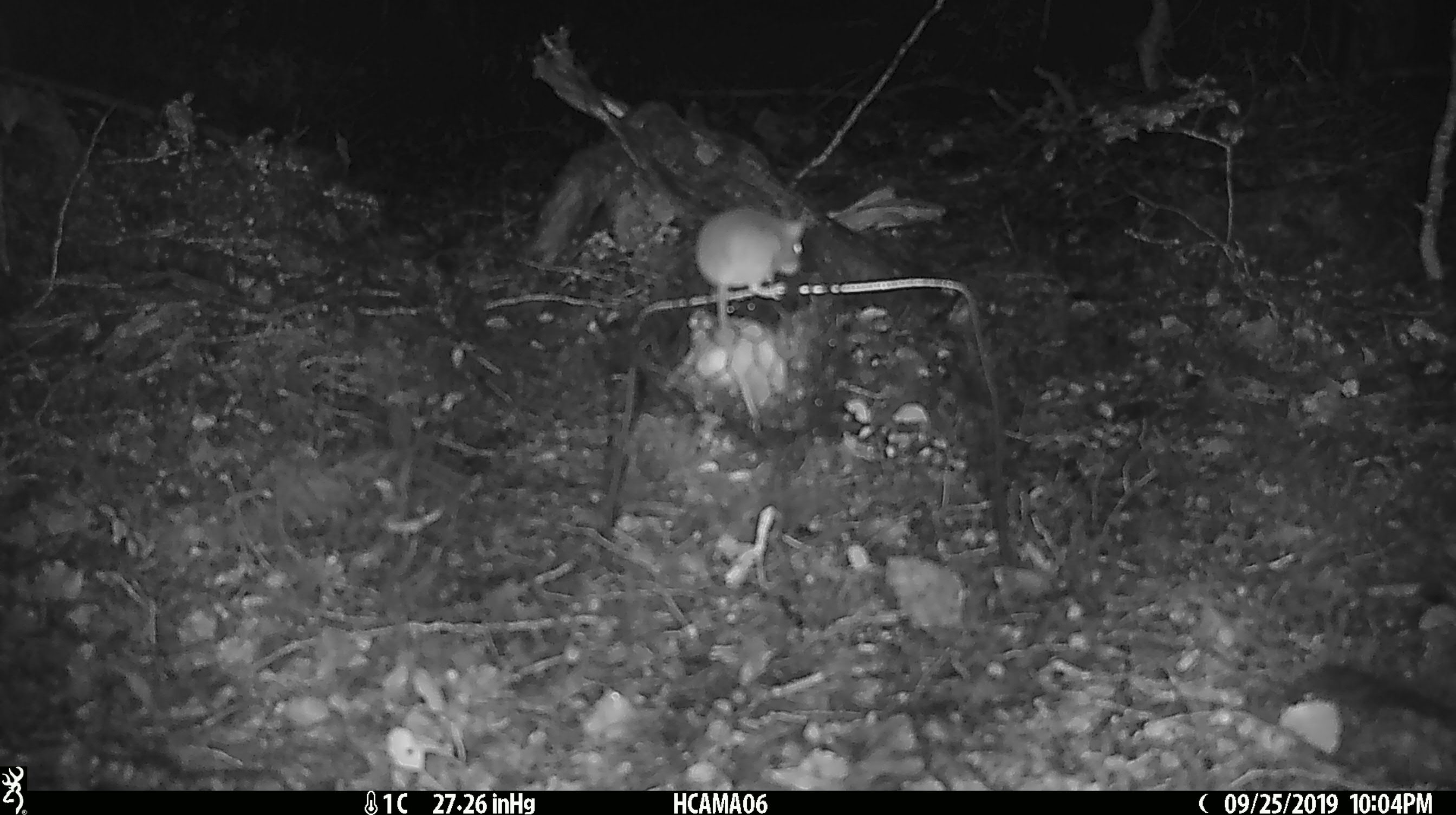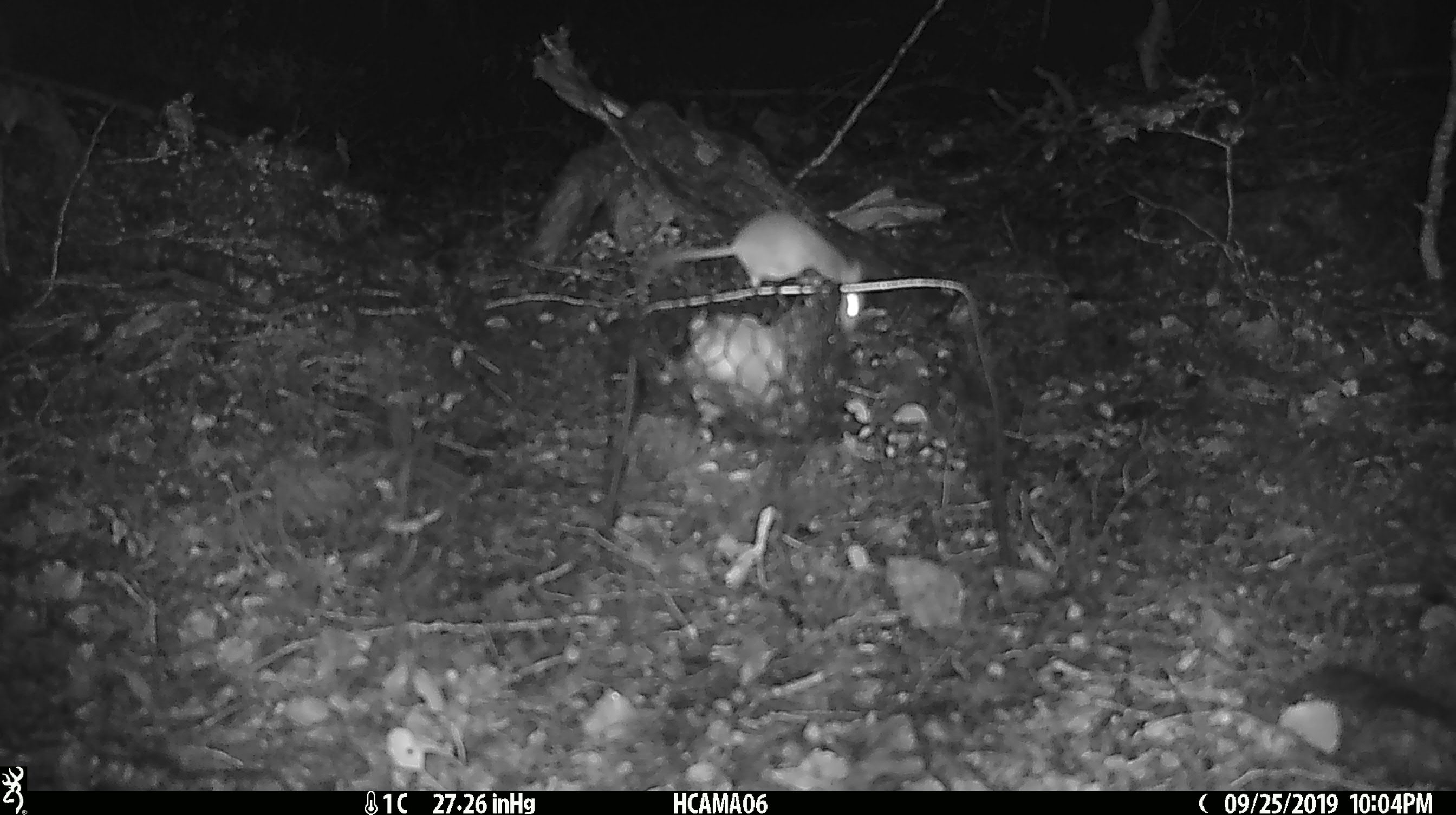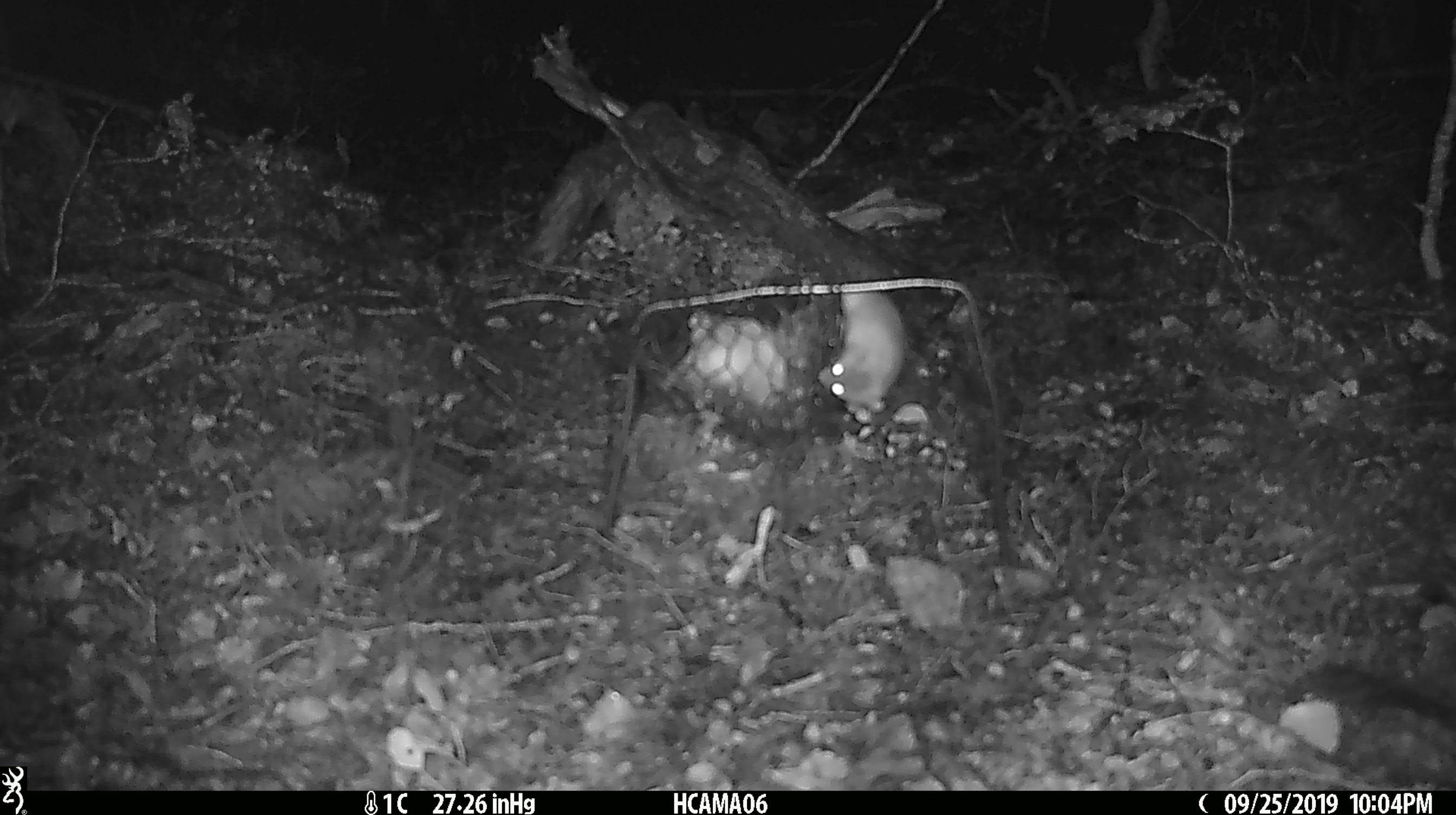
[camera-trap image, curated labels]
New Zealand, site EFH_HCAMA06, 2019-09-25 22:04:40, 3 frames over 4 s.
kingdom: Animalia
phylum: Chordata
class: Mammalia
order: Rodentia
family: Muridae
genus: Mus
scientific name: Mus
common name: mouse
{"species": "mouse (Mus)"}